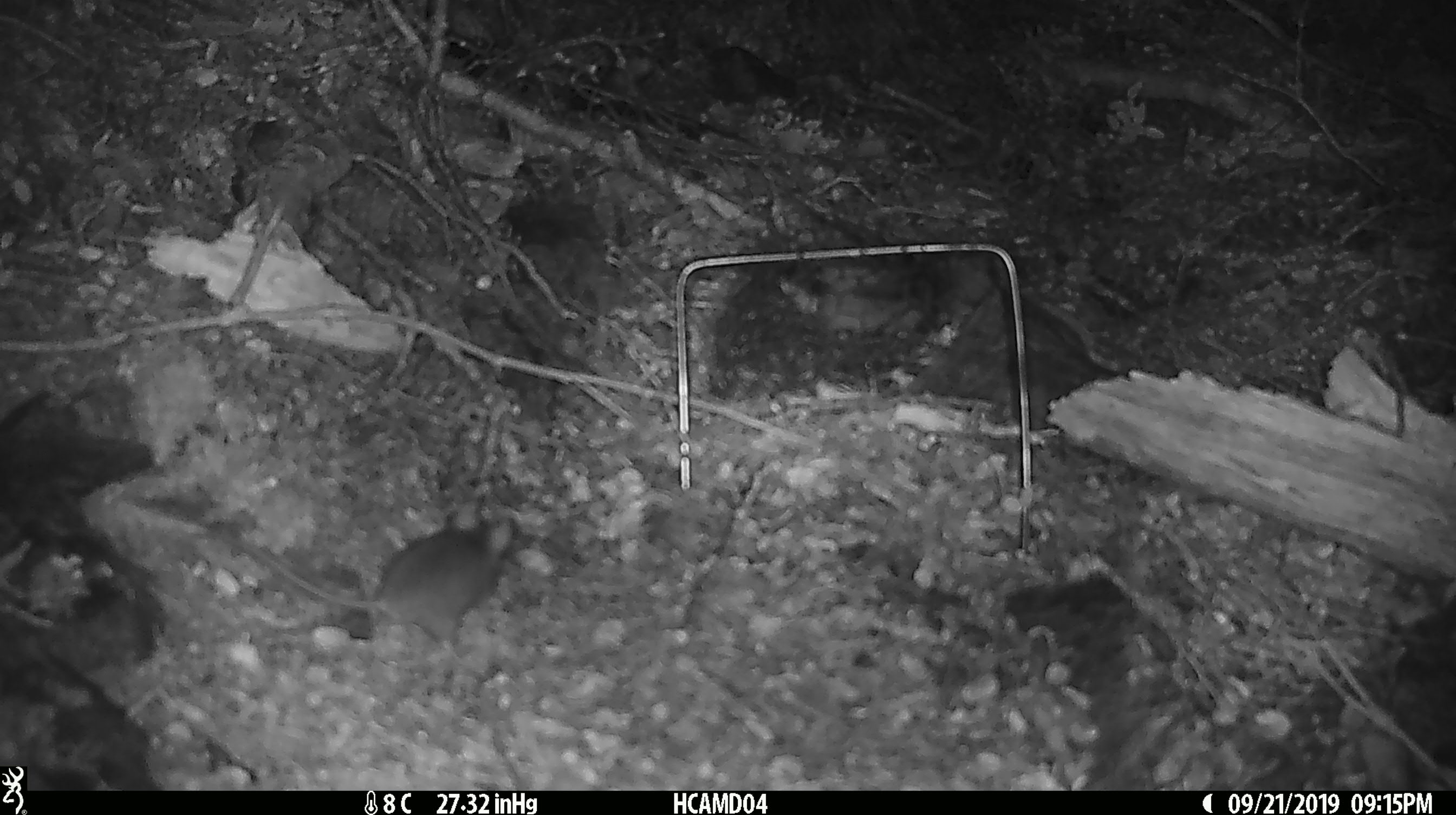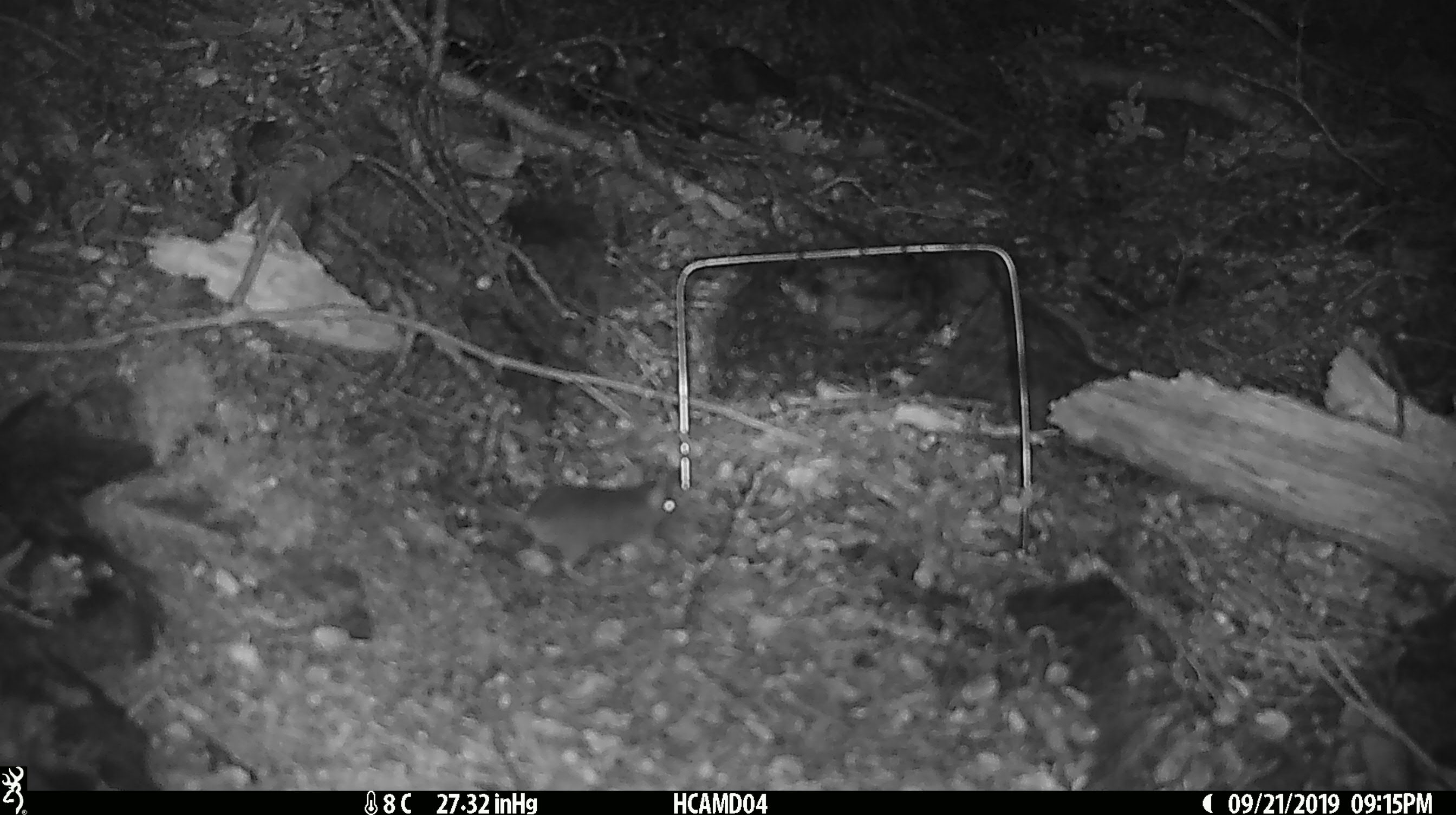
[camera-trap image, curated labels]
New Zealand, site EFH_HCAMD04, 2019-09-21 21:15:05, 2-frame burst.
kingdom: Animalia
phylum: Chordata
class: Mammalia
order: Rodentia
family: Muridae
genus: Mus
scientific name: Mus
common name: mouse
Mouse (Mus).